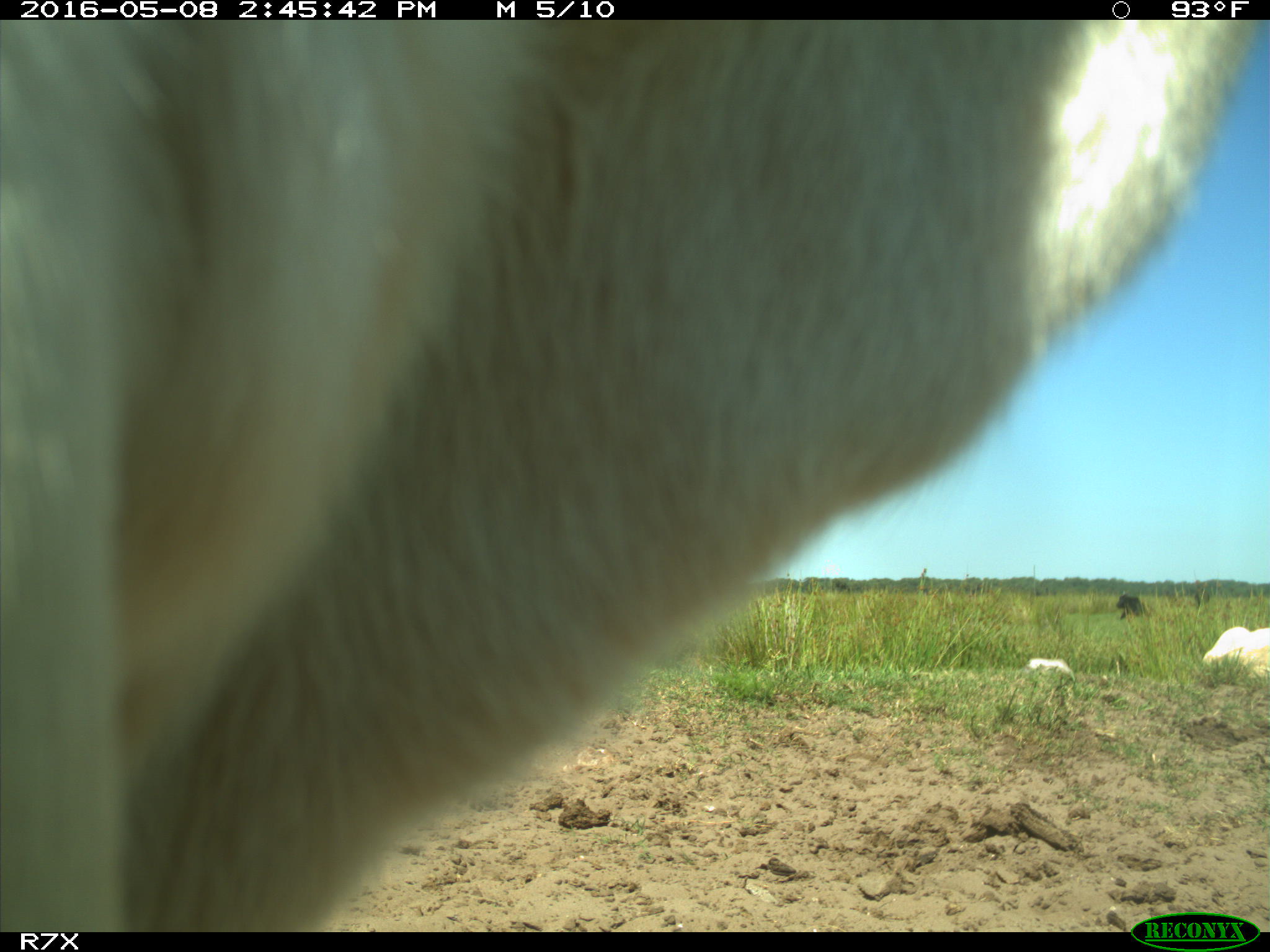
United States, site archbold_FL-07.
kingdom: Animalia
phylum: Chordata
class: Mammalia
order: Artiodactyla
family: Bovidae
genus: Bos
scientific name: Bos taurus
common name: domestic cow